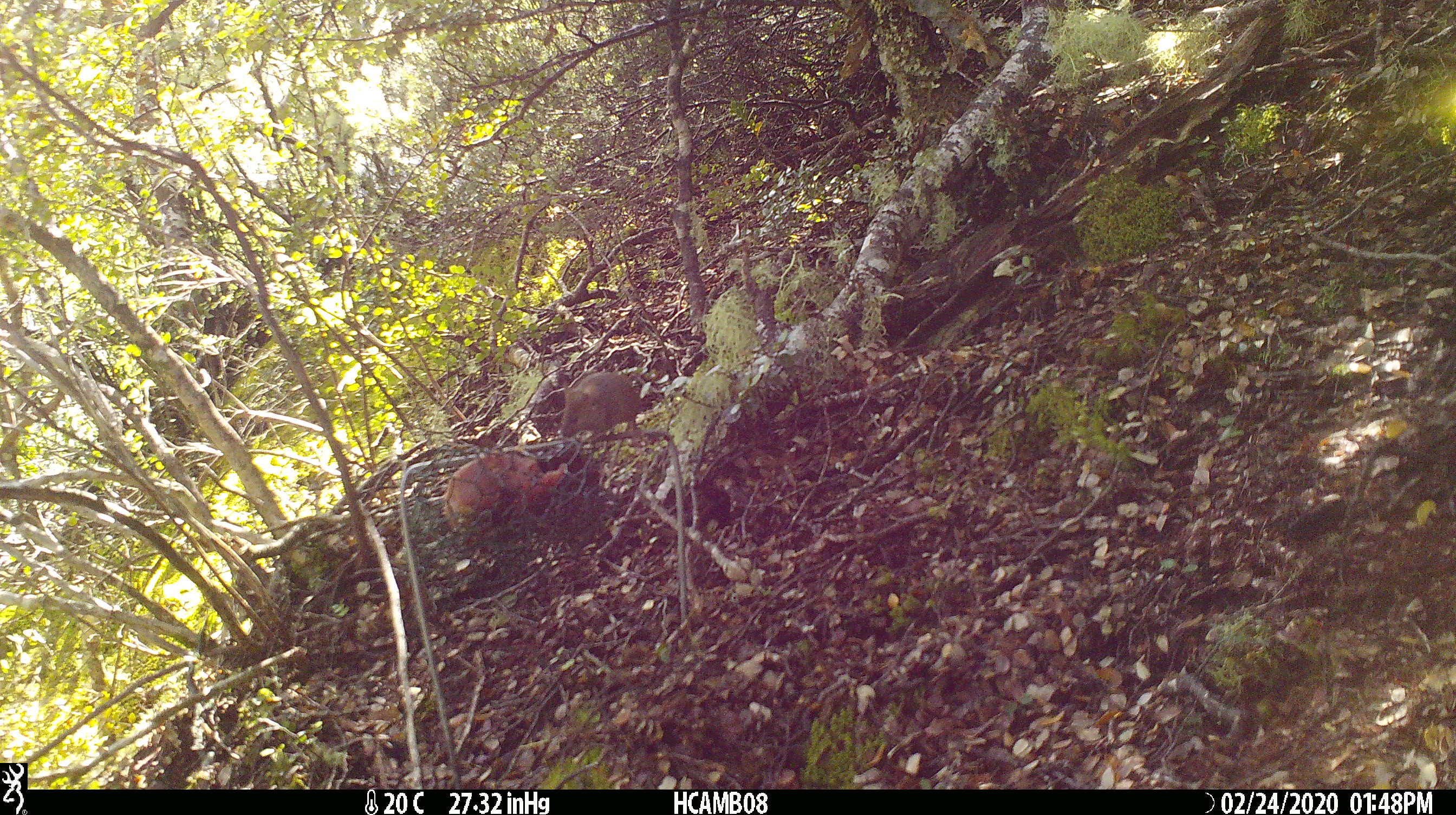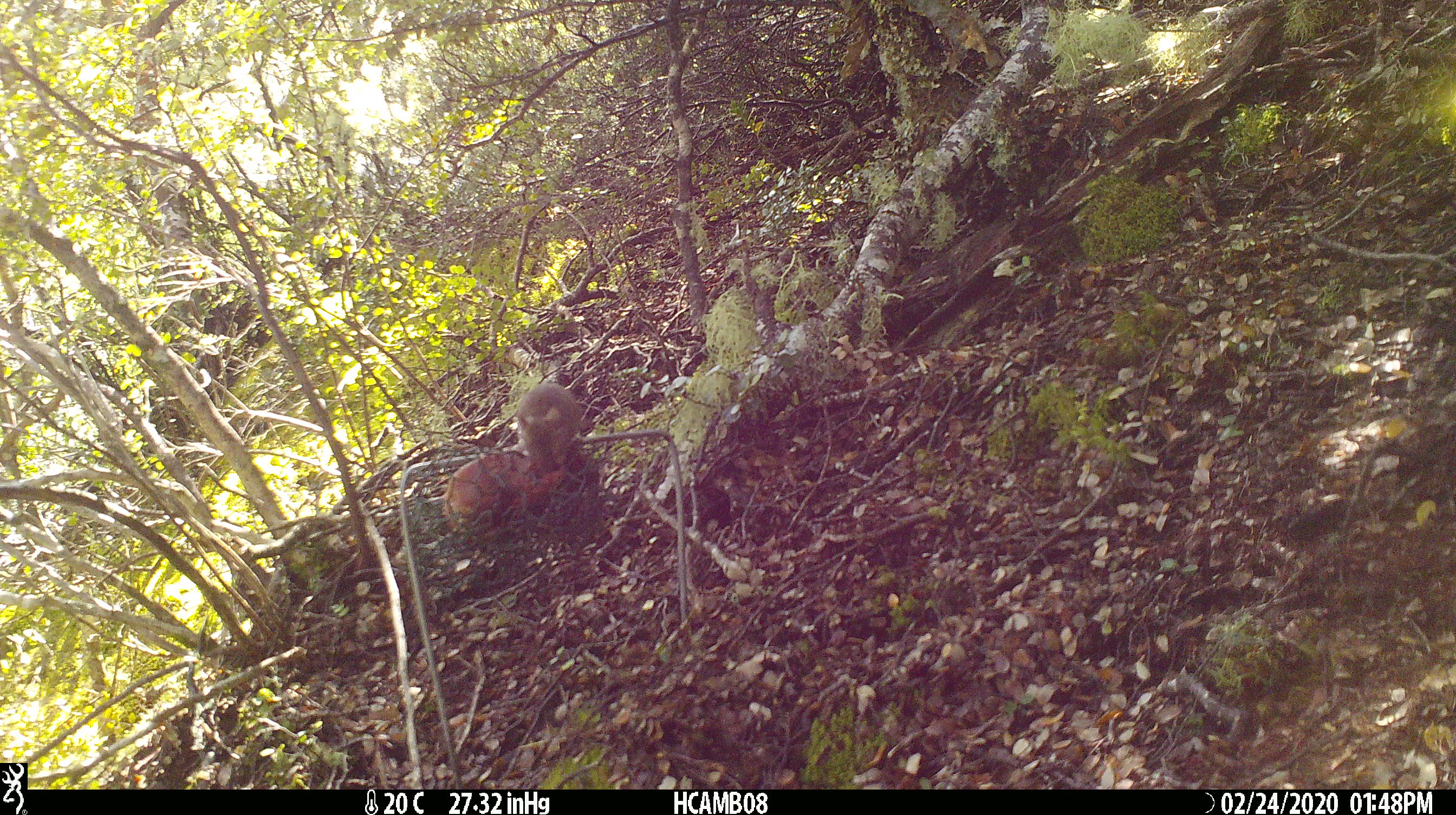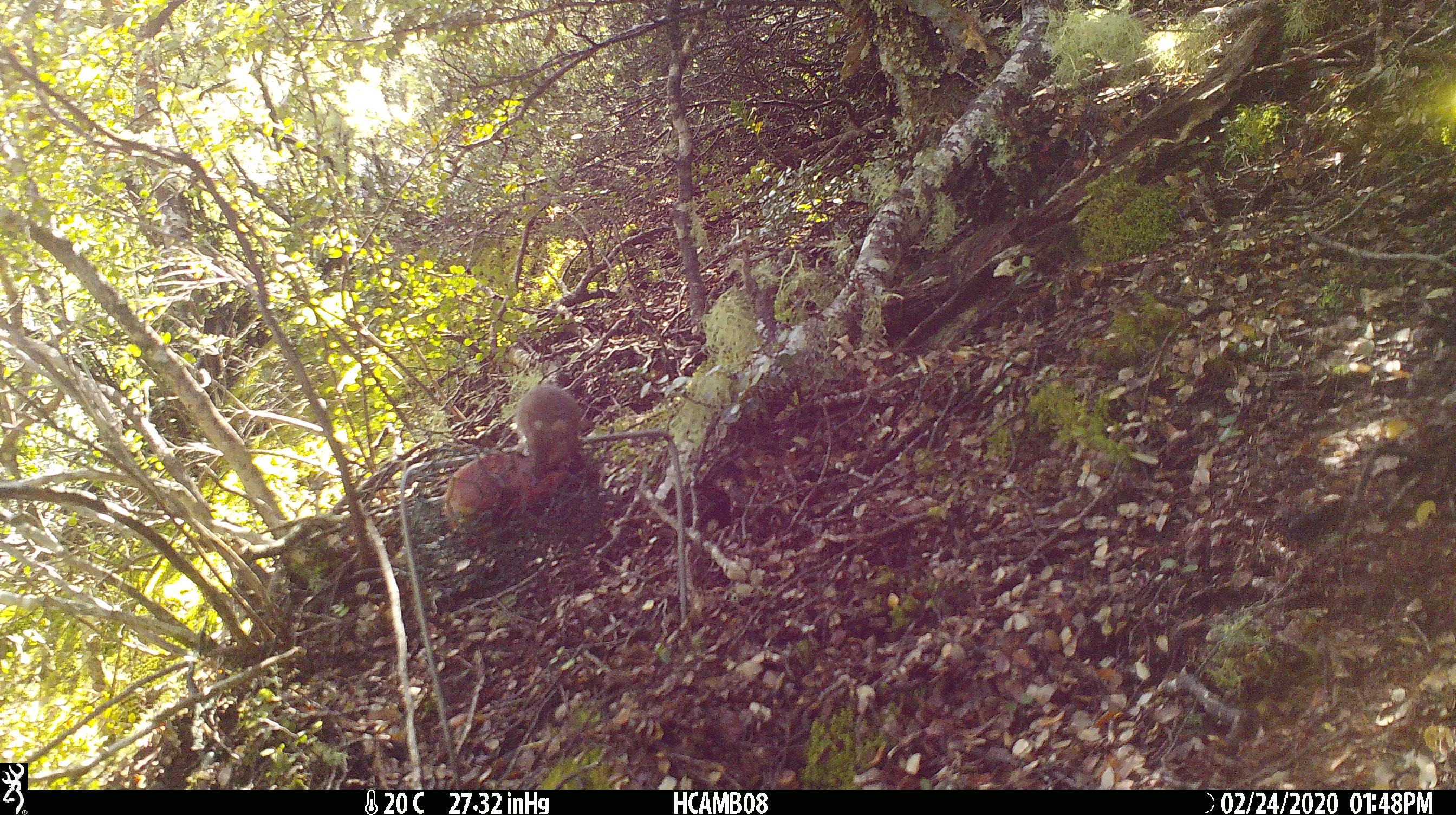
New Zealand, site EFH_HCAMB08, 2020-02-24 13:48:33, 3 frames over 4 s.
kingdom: Animalia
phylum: Chordata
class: Mammalia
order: Rodentia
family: Muridae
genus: Mus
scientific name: Mus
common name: mouse